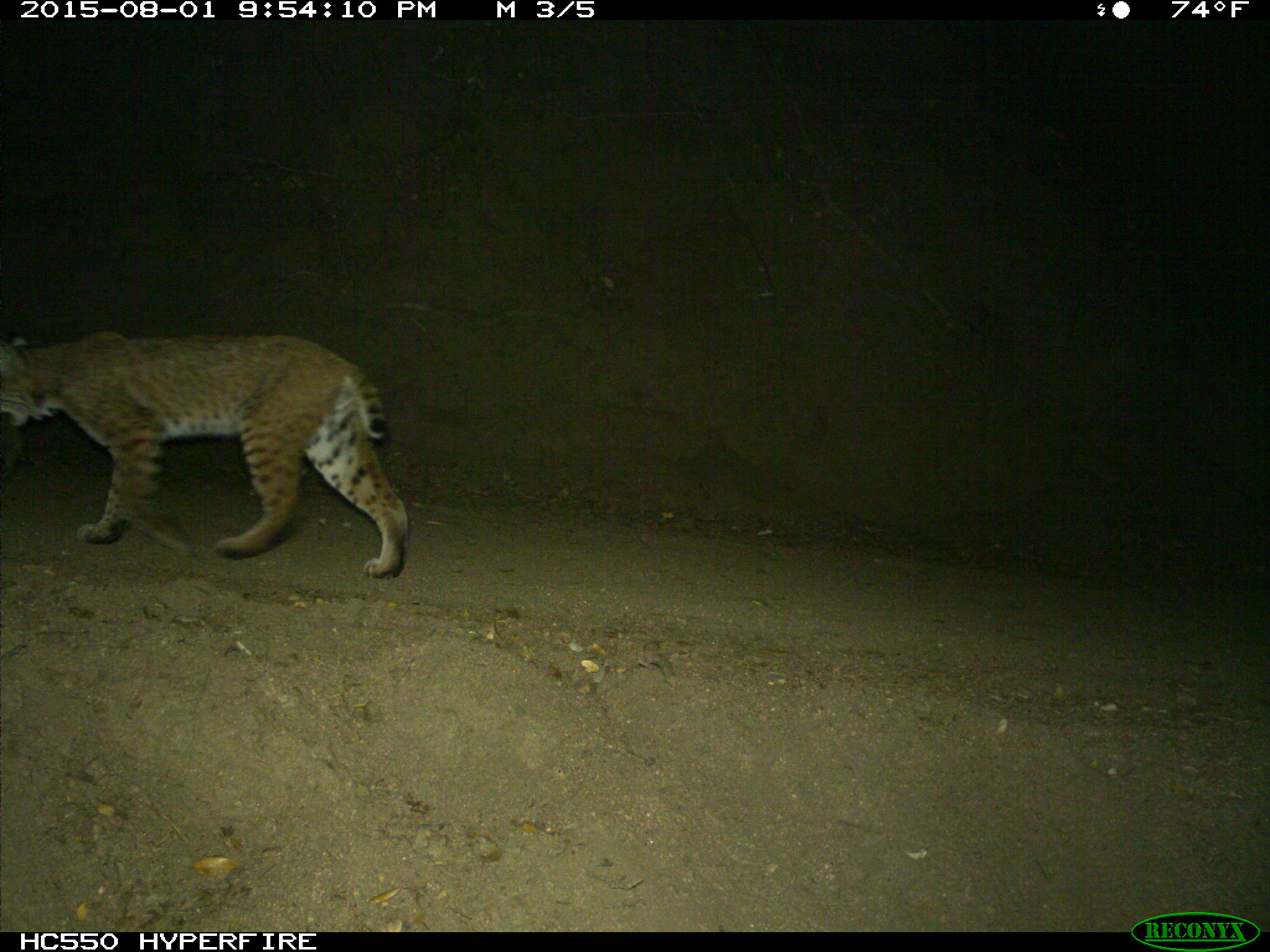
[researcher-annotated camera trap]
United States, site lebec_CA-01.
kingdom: Animalia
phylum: Chordata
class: Mammalia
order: Carnivora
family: Felidae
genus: Lynx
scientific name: Lynx rufus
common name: bobcat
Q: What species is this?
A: Lynx rufus (bobcat).